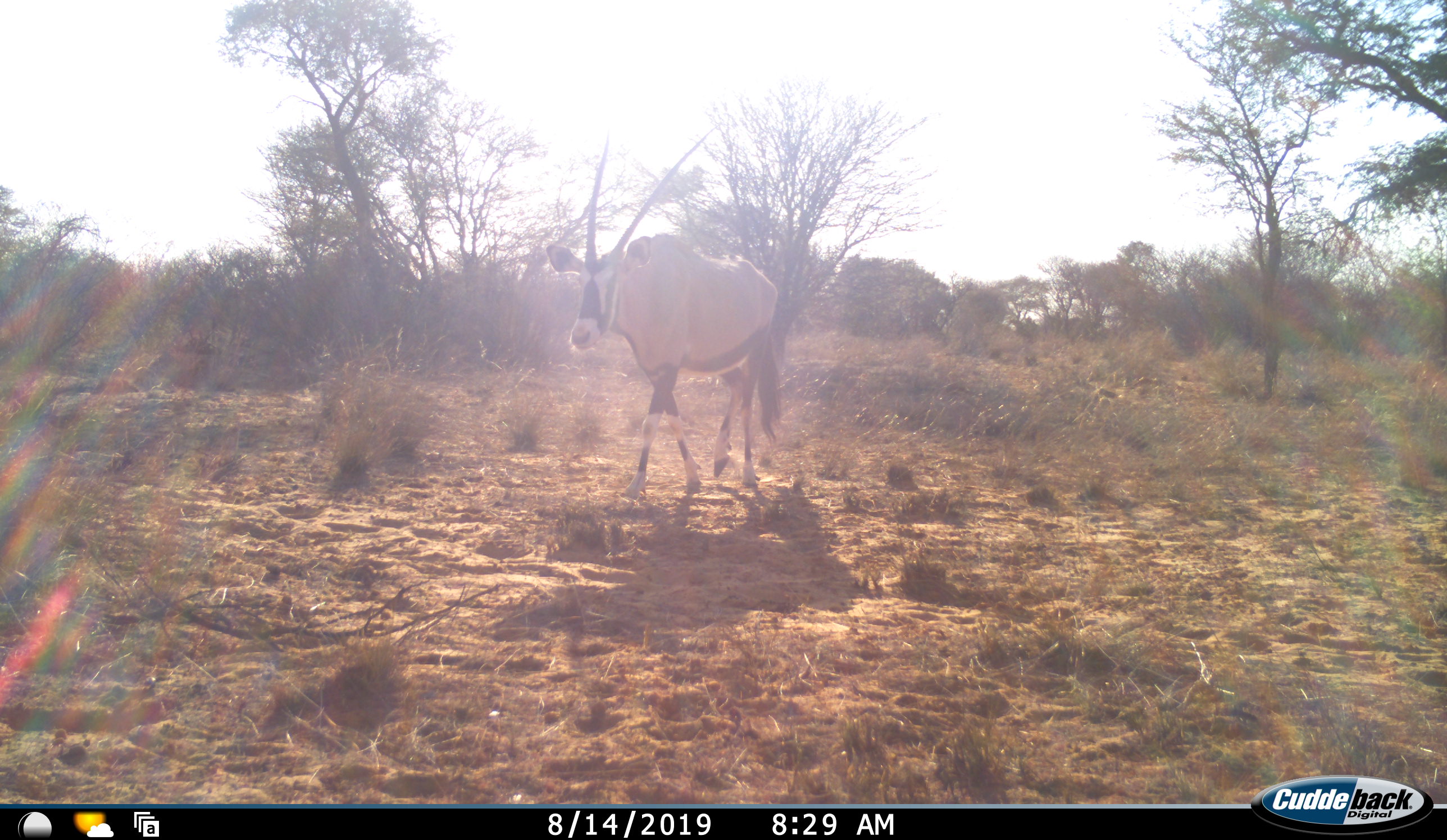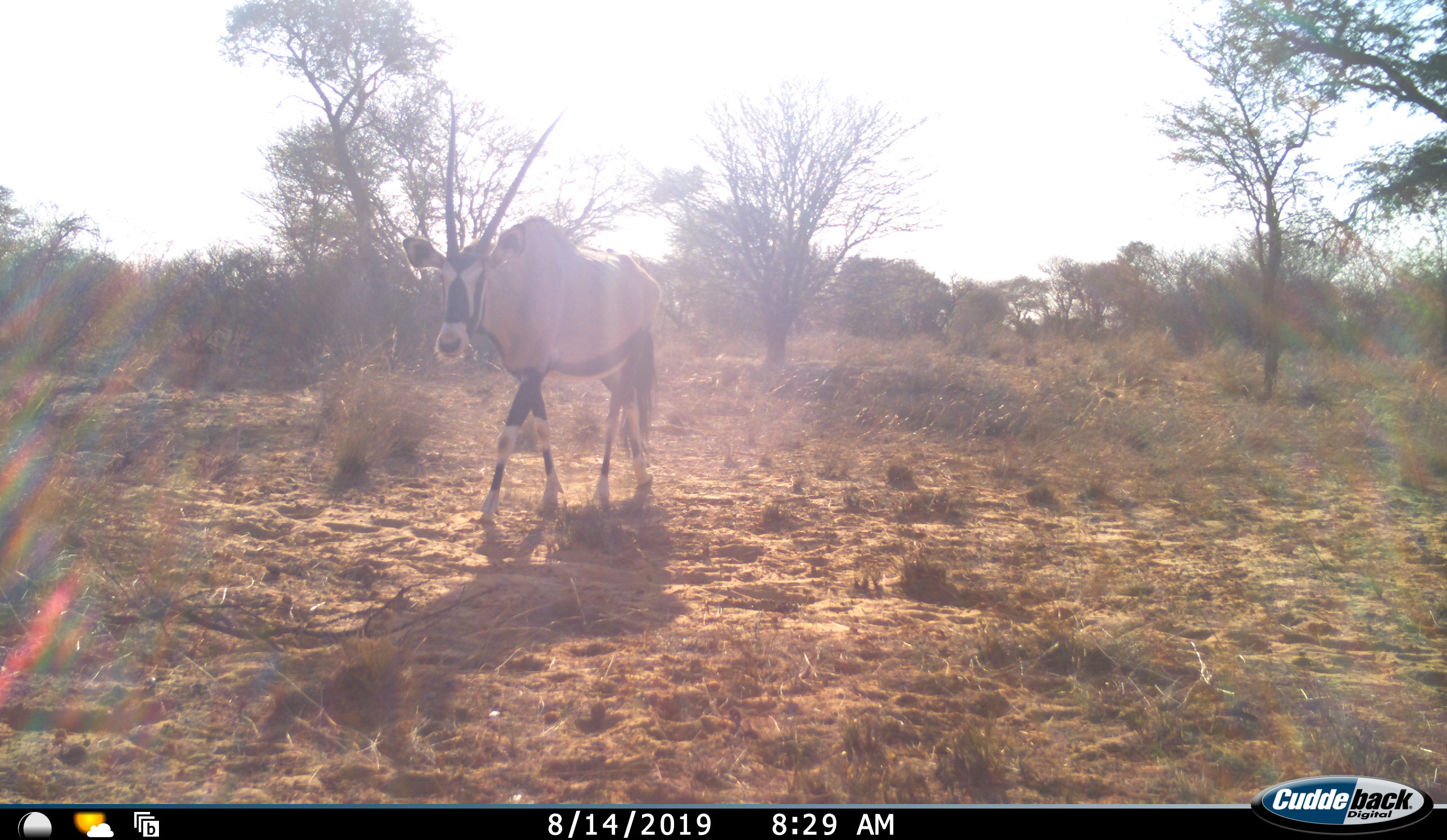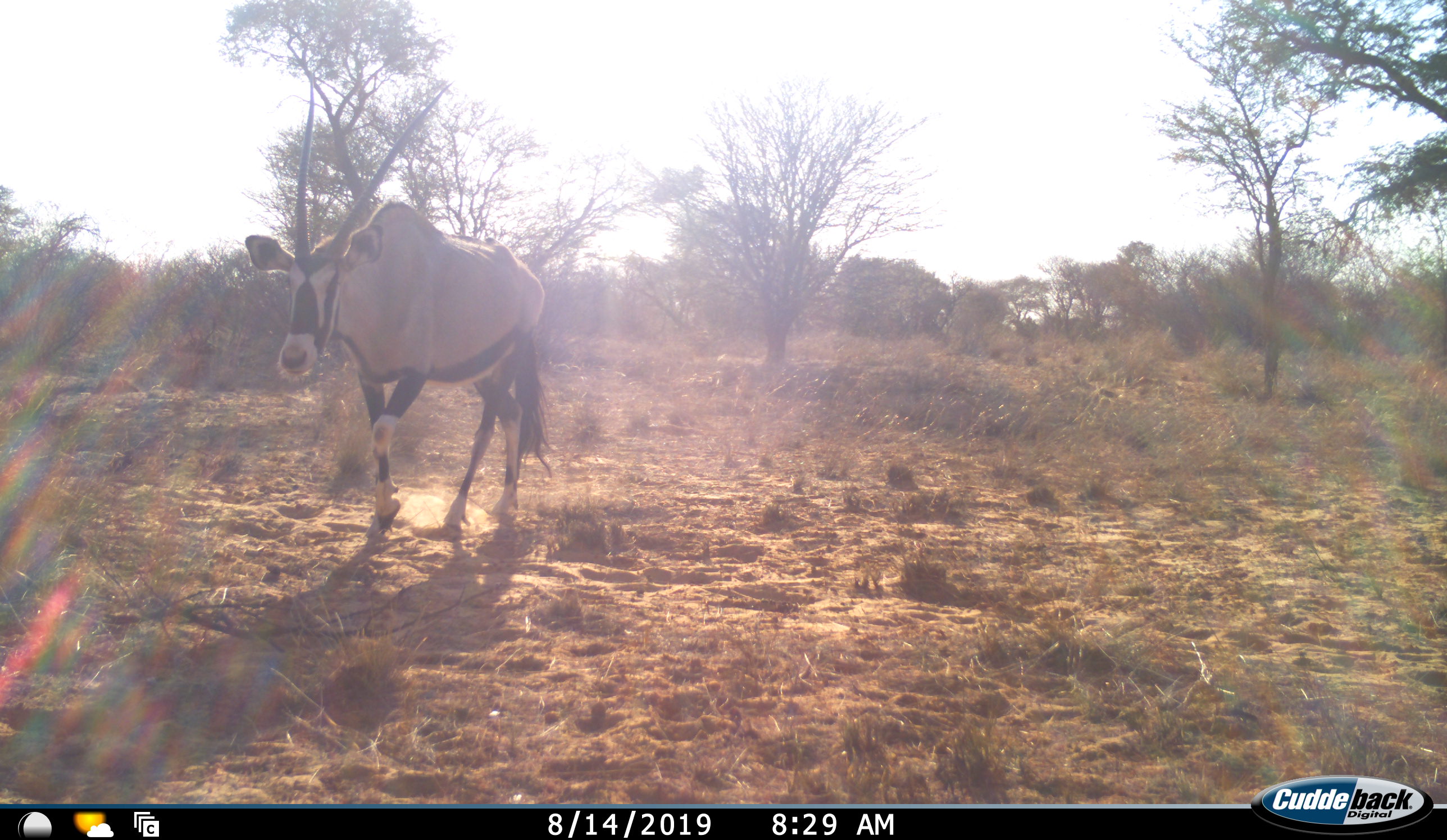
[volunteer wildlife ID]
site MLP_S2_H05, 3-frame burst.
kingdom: Animalia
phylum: Chordata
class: Mammalia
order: Artiodactyla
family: Bovidae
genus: Oryx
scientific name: Oryx gazella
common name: gemsbok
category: oryx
Oryx (gemsbok) (Oryx gazella), count 1. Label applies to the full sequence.